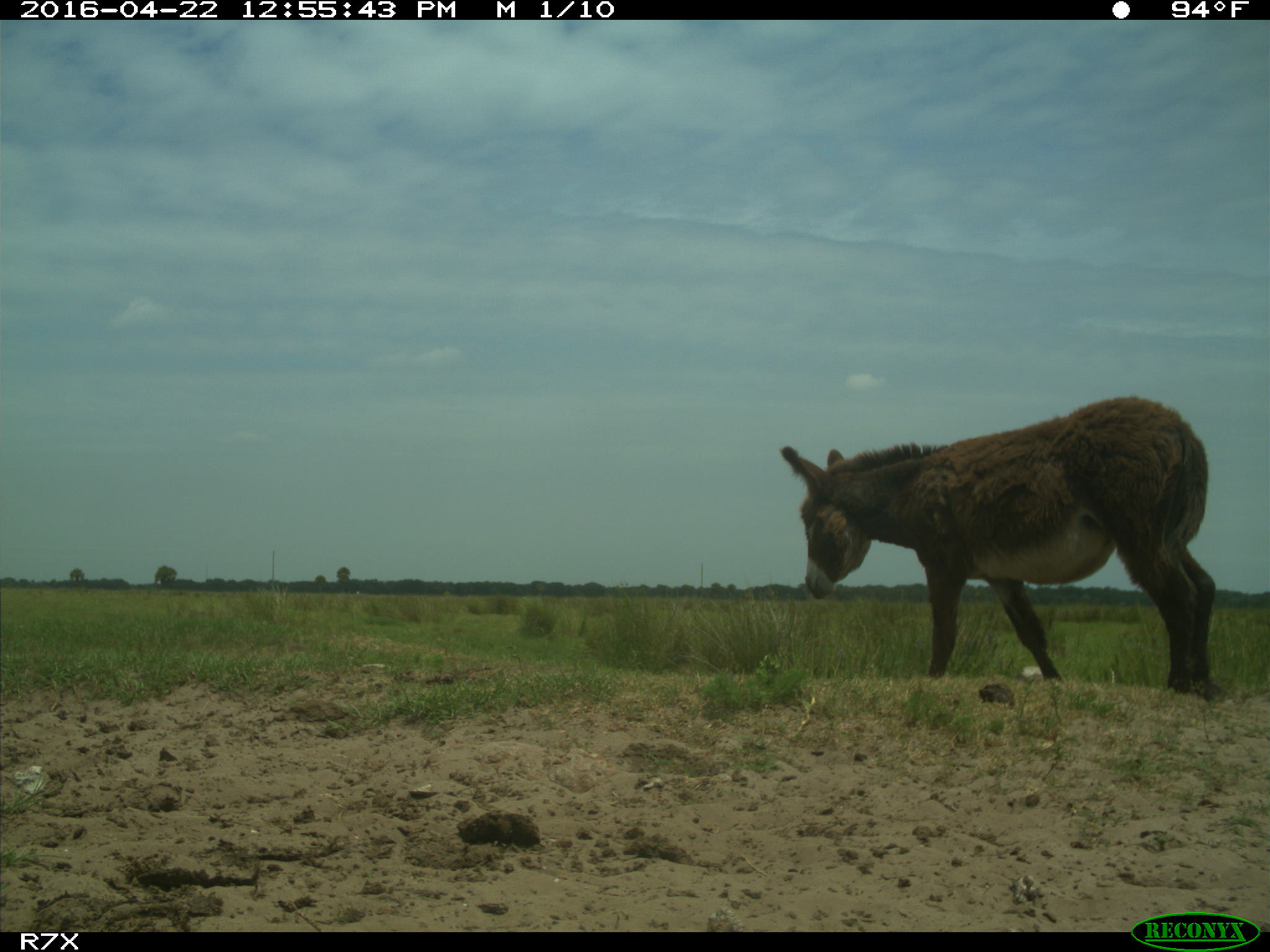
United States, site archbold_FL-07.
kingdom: Animalia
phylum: Chordata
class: Mammalia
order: Artiodactyla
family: Bovidae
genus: Bos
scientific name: Bos taurus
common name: domestic cow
Bos taurus (domestic cow).